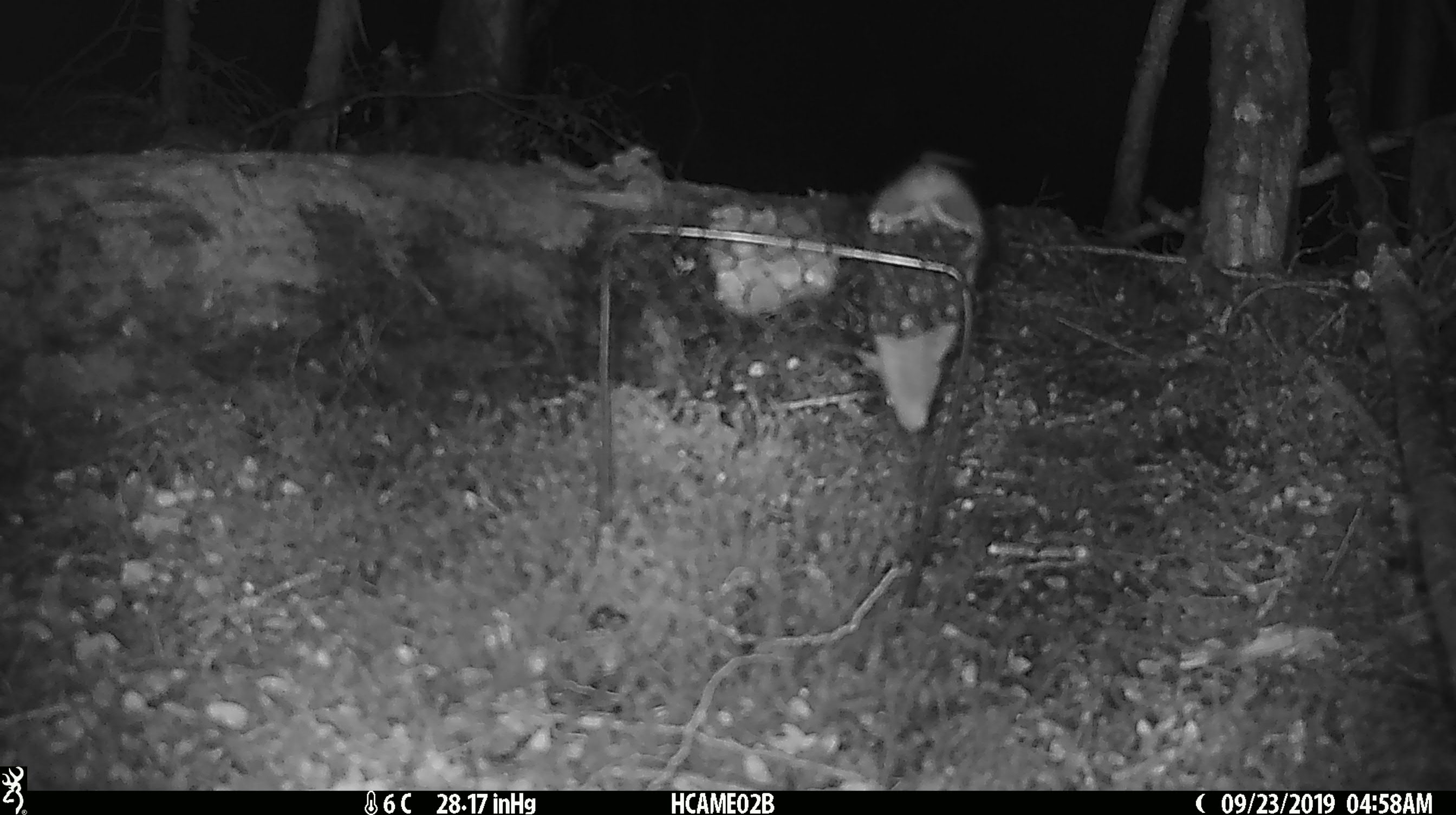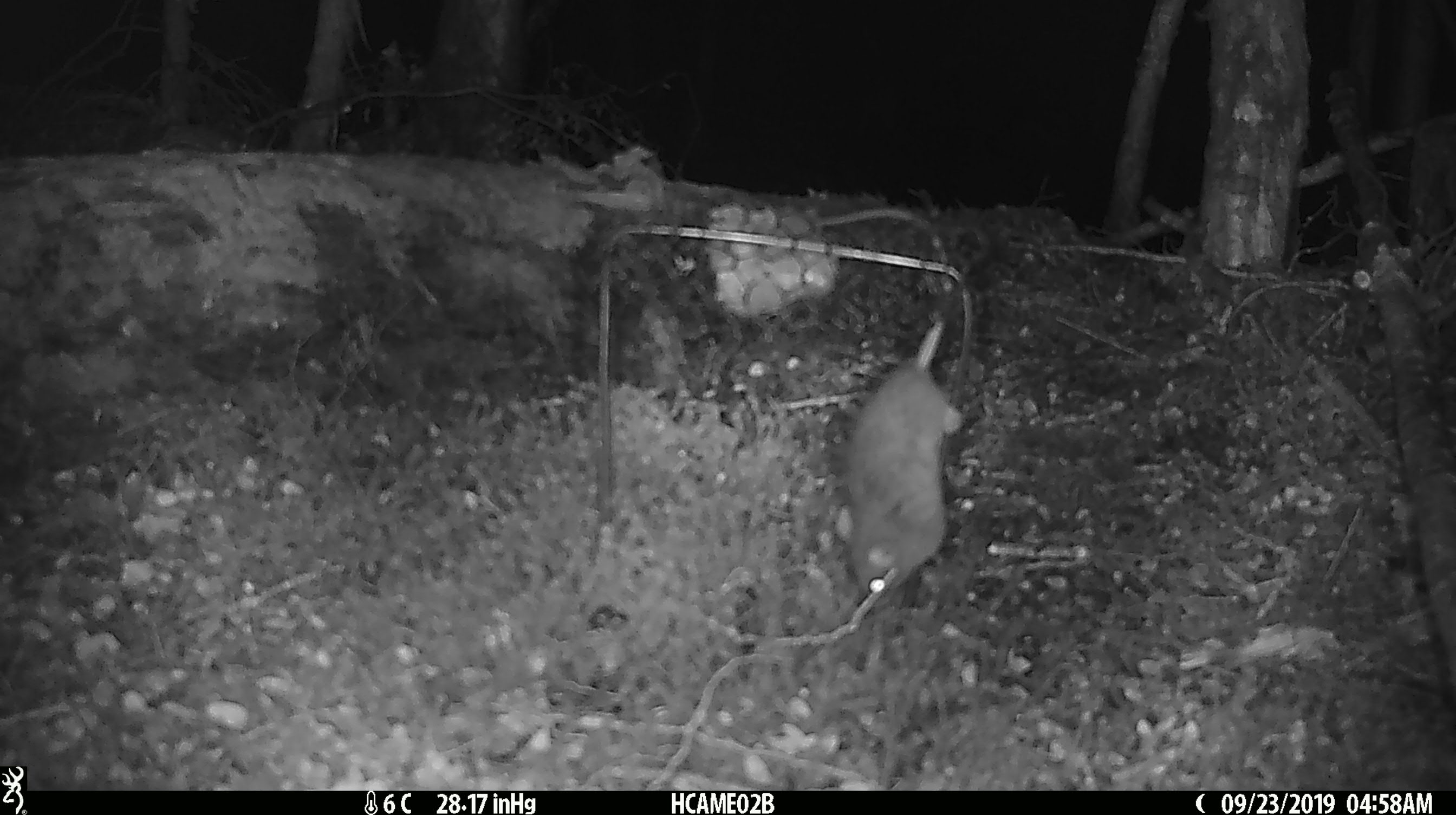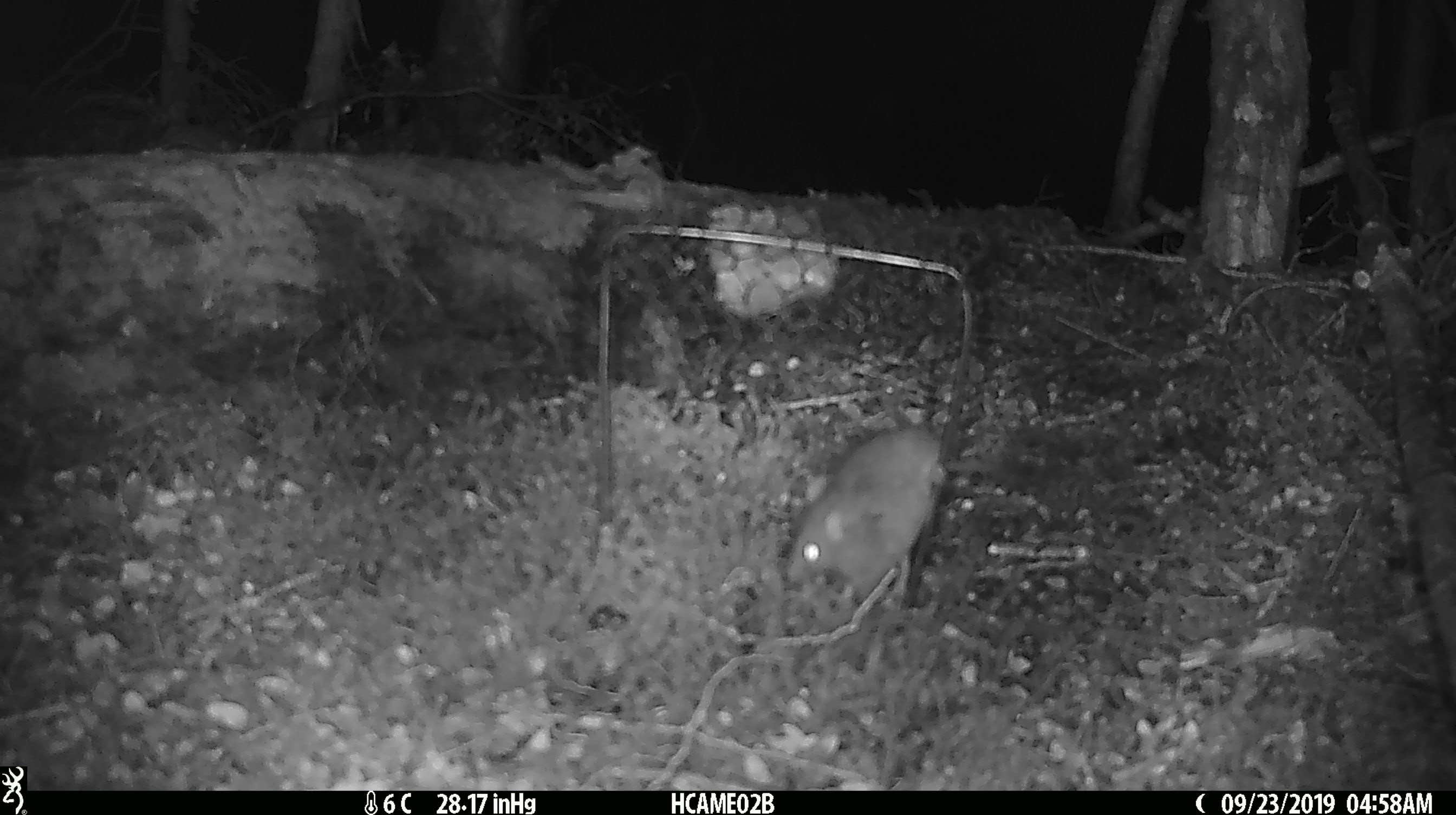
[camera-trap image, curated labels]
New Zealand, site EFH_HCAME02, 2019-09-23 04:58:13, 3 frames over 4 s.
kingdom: Animalia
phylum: Chordata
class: Mammalia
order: Rodentia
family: Muridae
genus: Mus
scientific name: Mus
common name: mouse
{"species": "mouse (Mus)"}